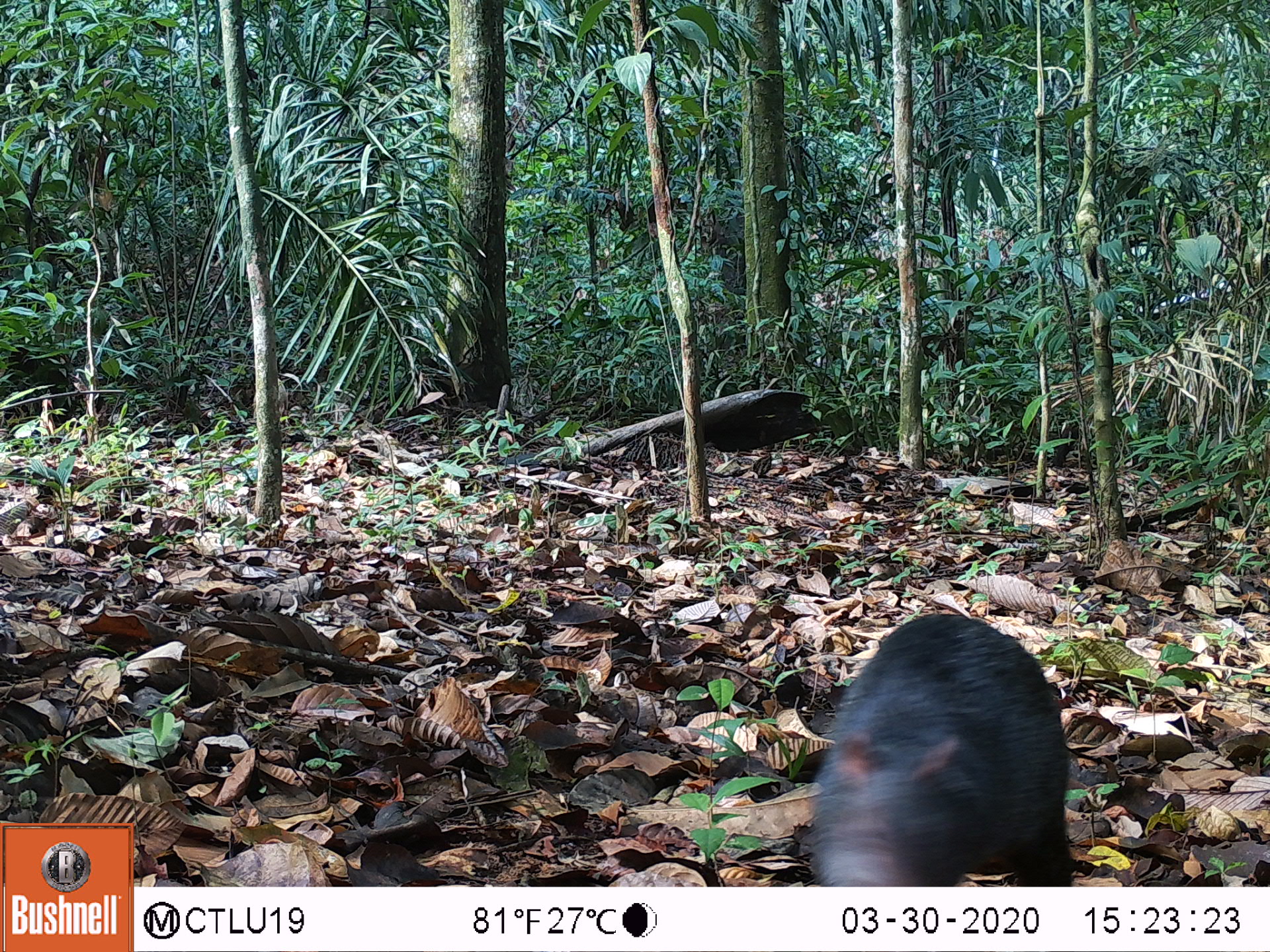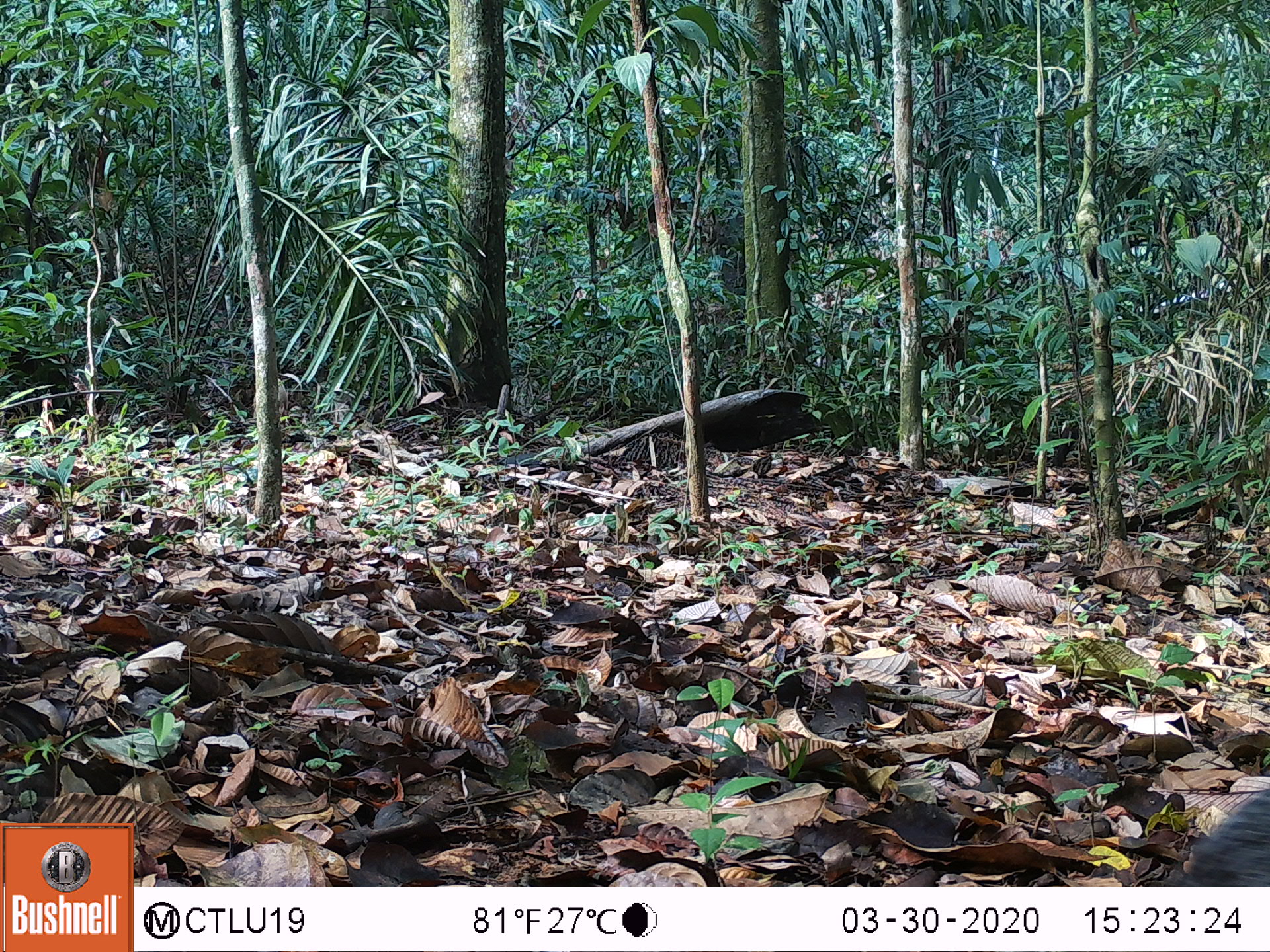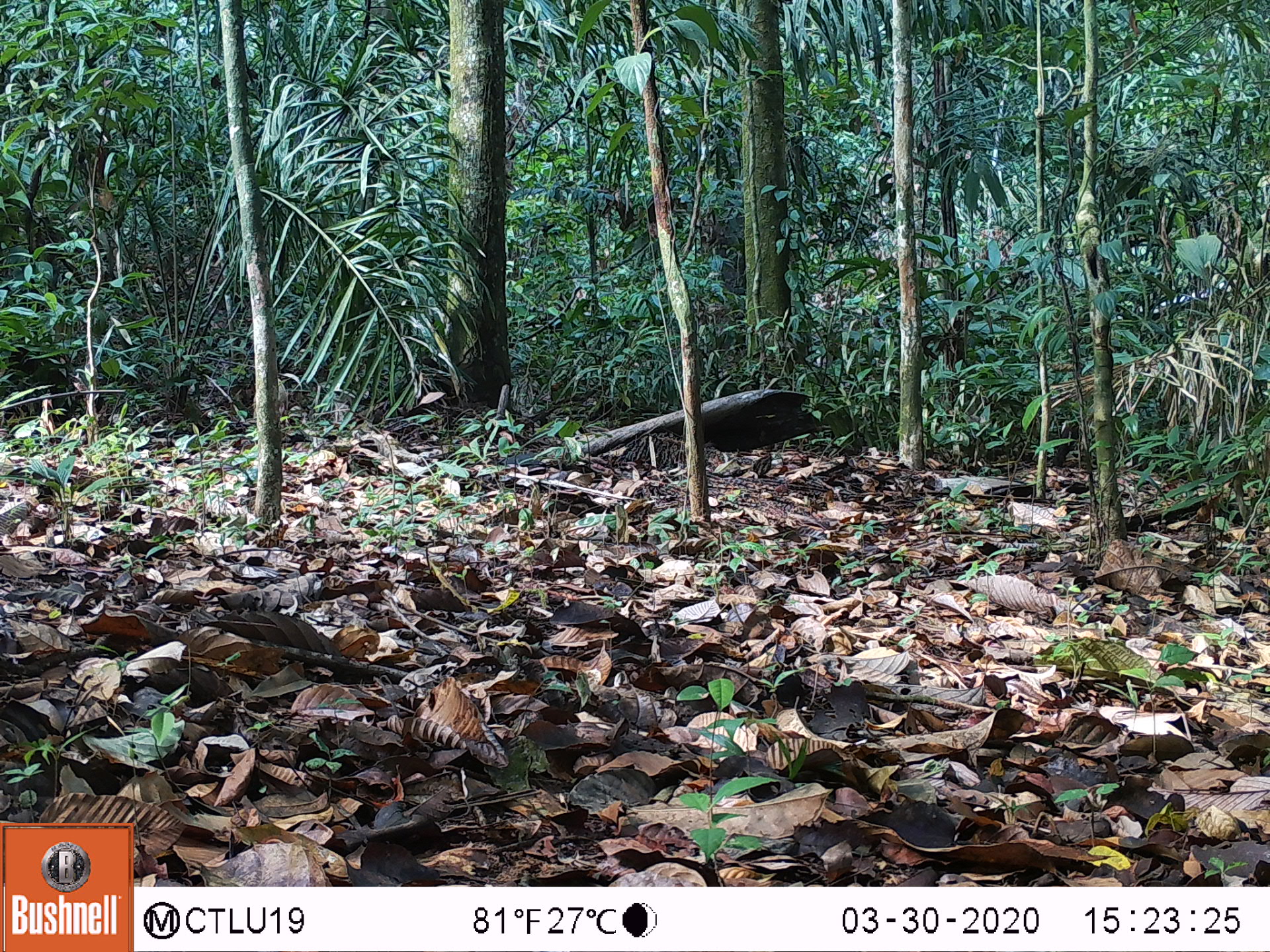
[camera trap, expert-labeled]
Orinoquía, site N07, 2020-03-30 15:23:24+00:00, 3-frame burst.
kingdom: Animalia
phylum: Chordata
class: Mammalia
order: Rodentia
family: Dasyproctidae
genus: Dasyprocta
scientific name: Dasyprocta fuliginosa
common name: black agouti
Black agouti (Dasyprocta fuliginosa).